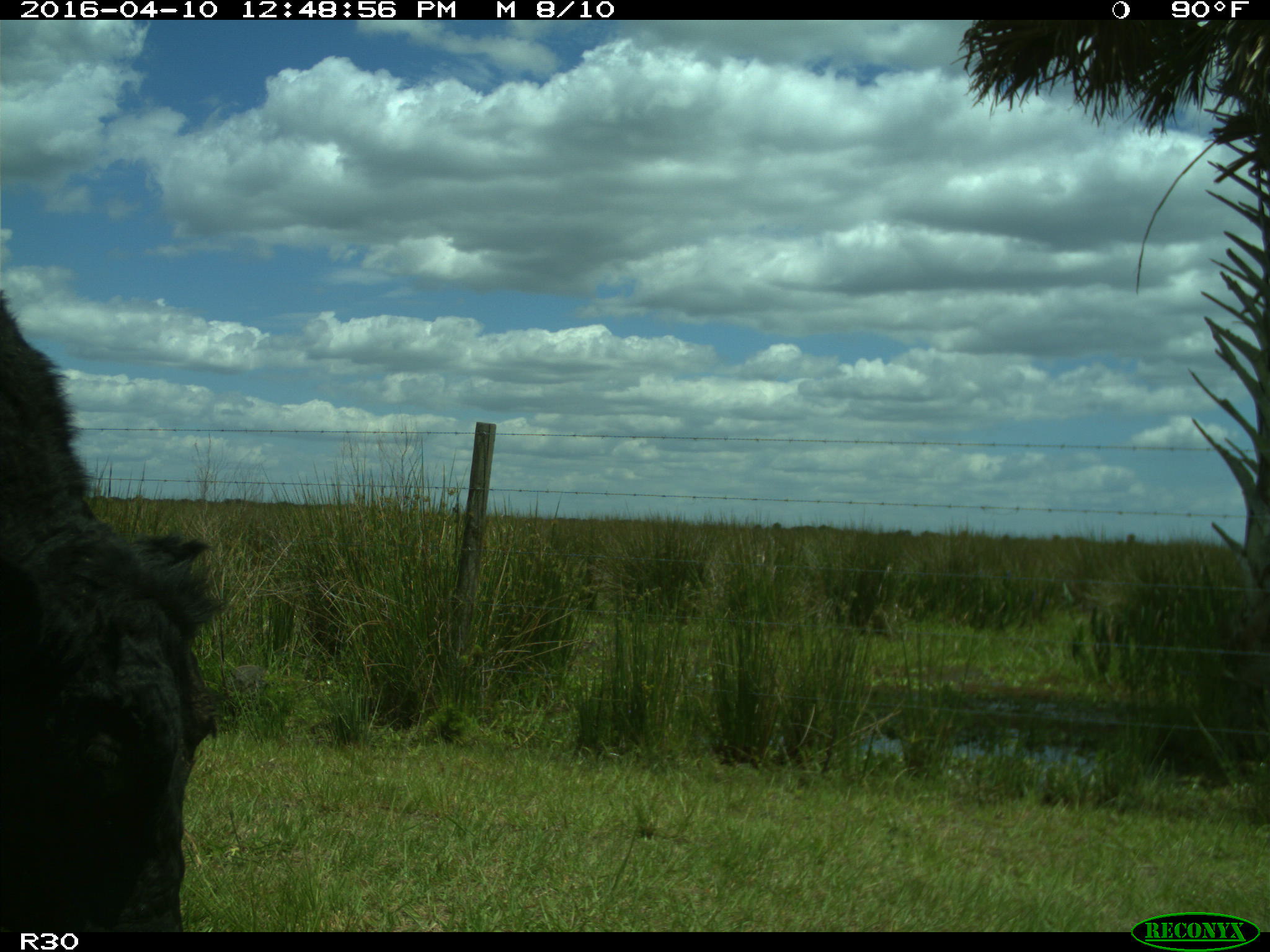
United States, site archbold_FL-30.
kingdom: Animalia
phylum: Chordata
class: Mammalia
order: Artiodactyla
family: Bovidae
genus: Bos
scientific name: Bos taurus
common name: domestic cow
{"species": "Bos taurus (domestic cow)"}